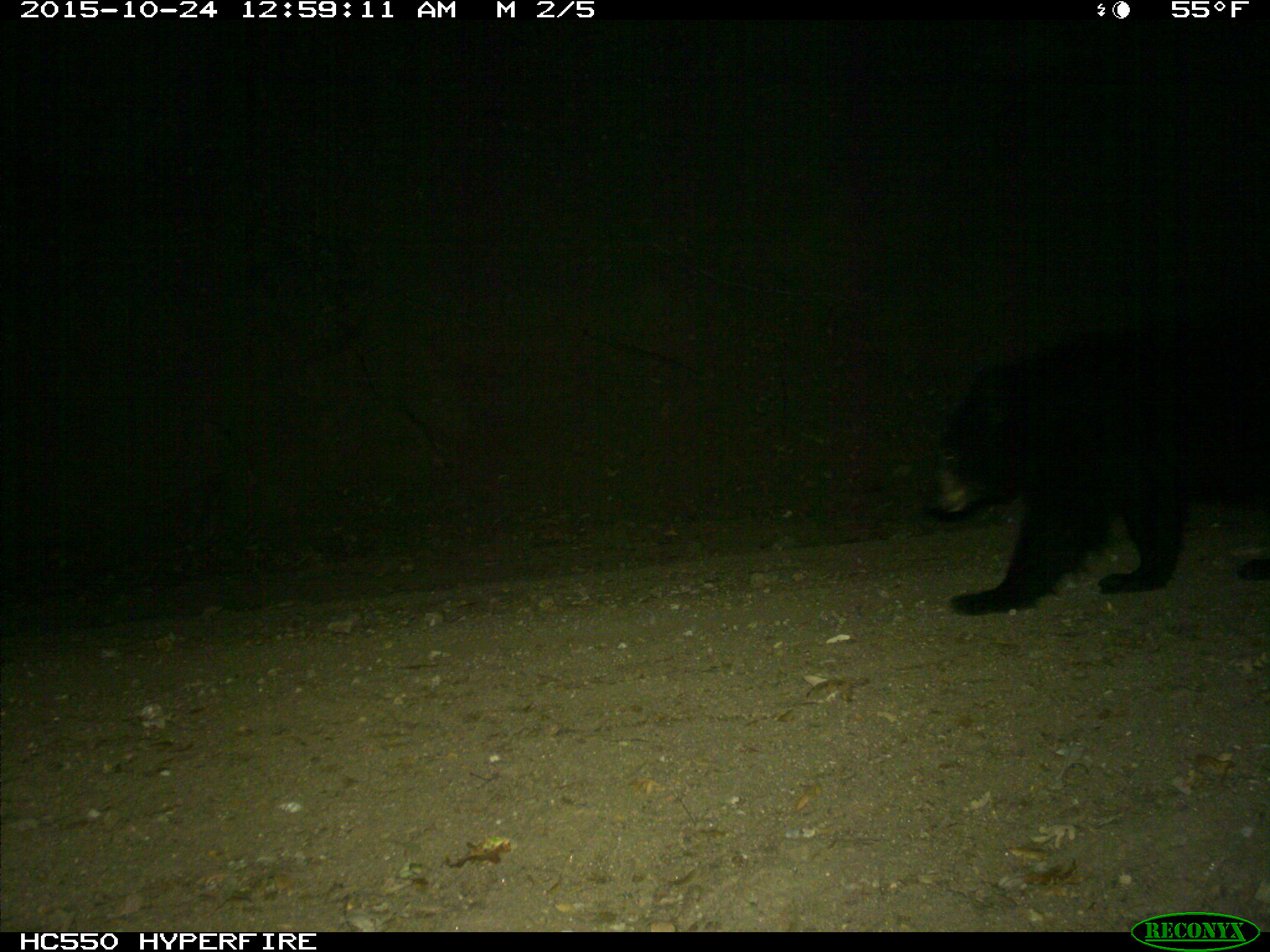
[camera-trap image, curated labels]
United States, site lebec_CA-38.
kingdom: Animalia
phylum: Chordata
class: Mammalia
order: Carnivora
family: Ursidae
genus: Ursus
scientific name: Ursus americanus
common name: american black bear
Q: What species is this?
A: Ursus americanus (american black bear).